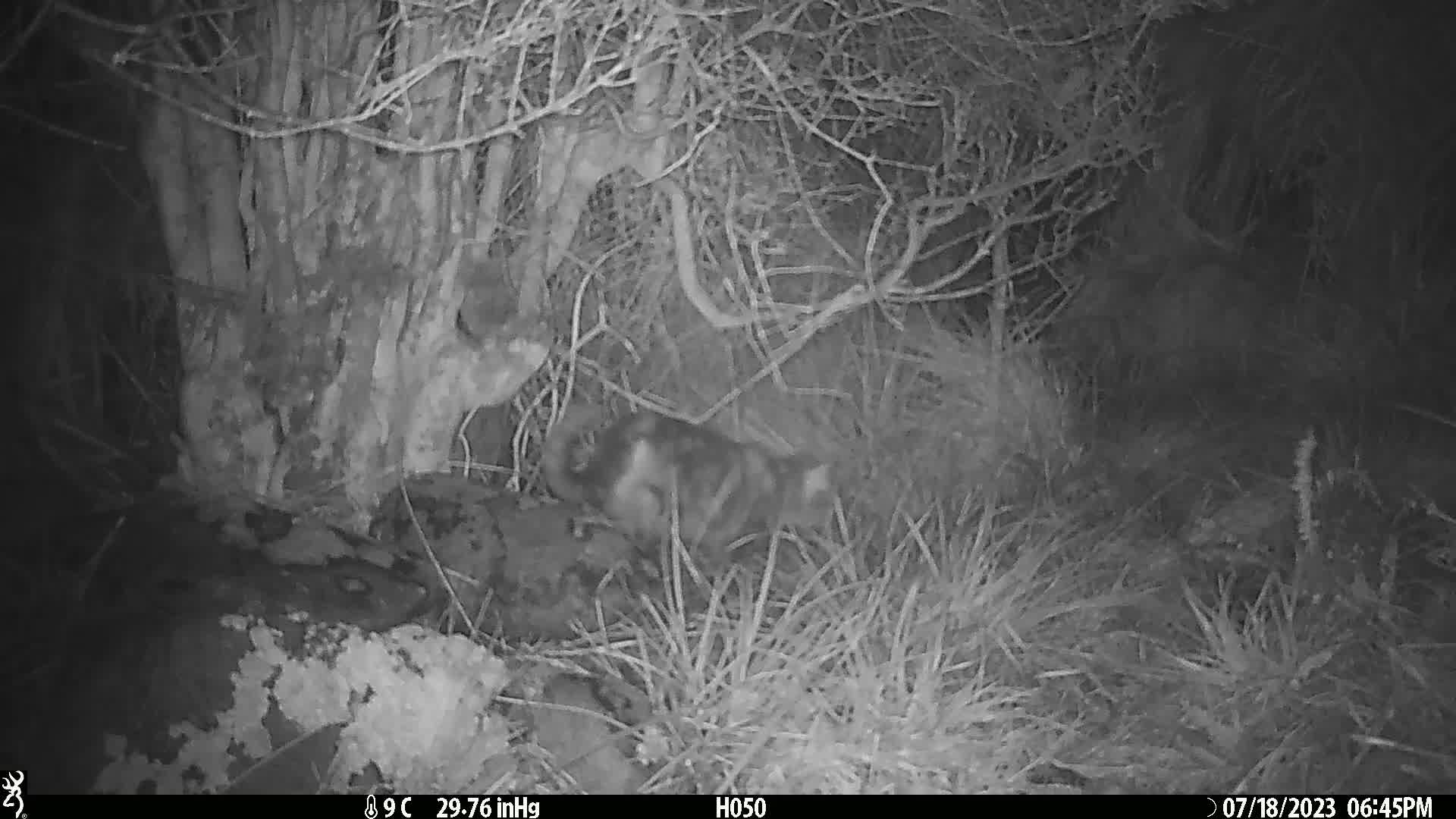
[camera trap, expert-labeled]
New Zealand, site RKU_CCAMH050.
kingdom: Animalia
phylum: Chordata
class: Mammalia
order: Carnivora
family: Felidae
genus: Felis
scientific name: Felis catus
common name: domestic cat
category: cat